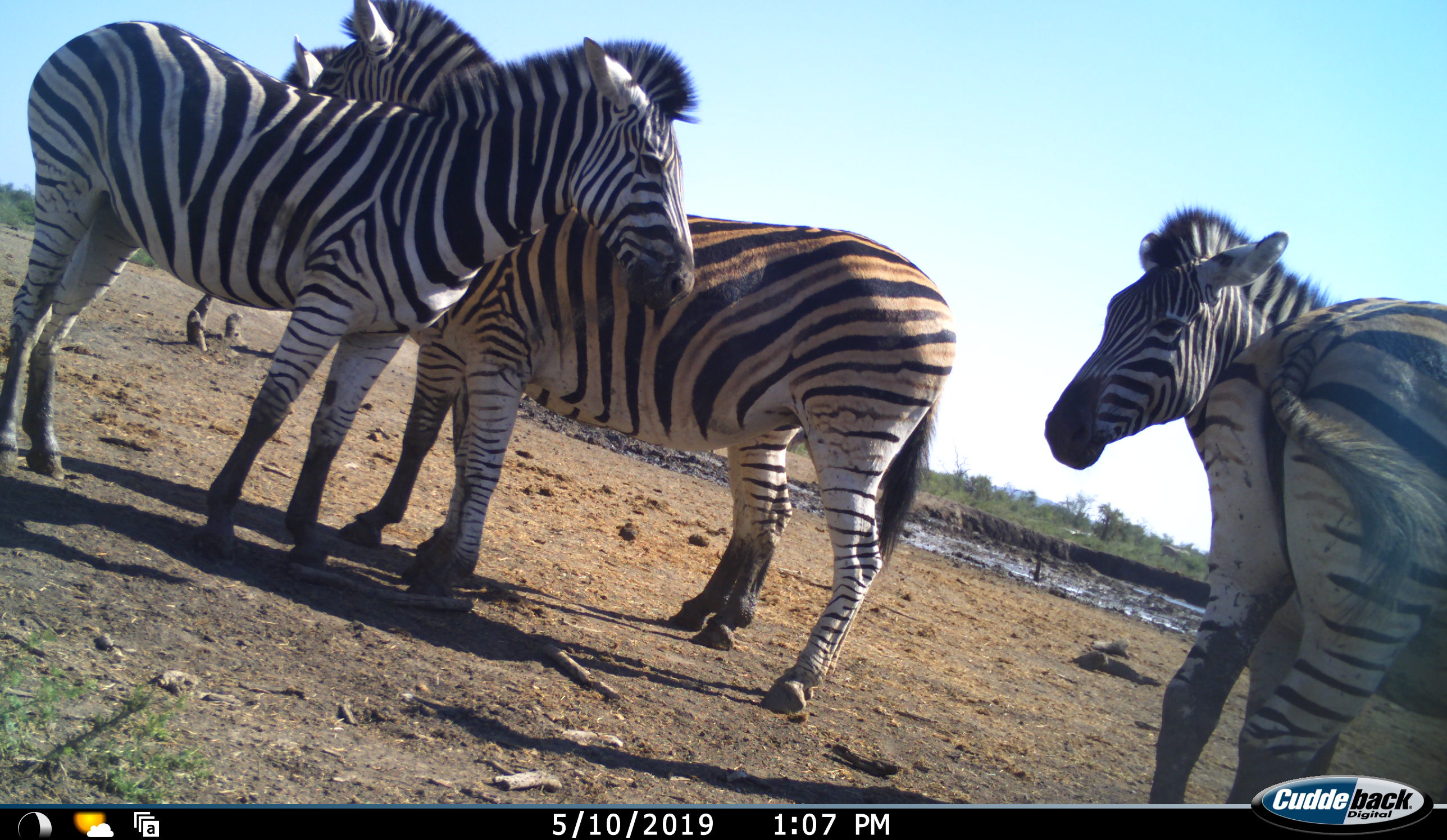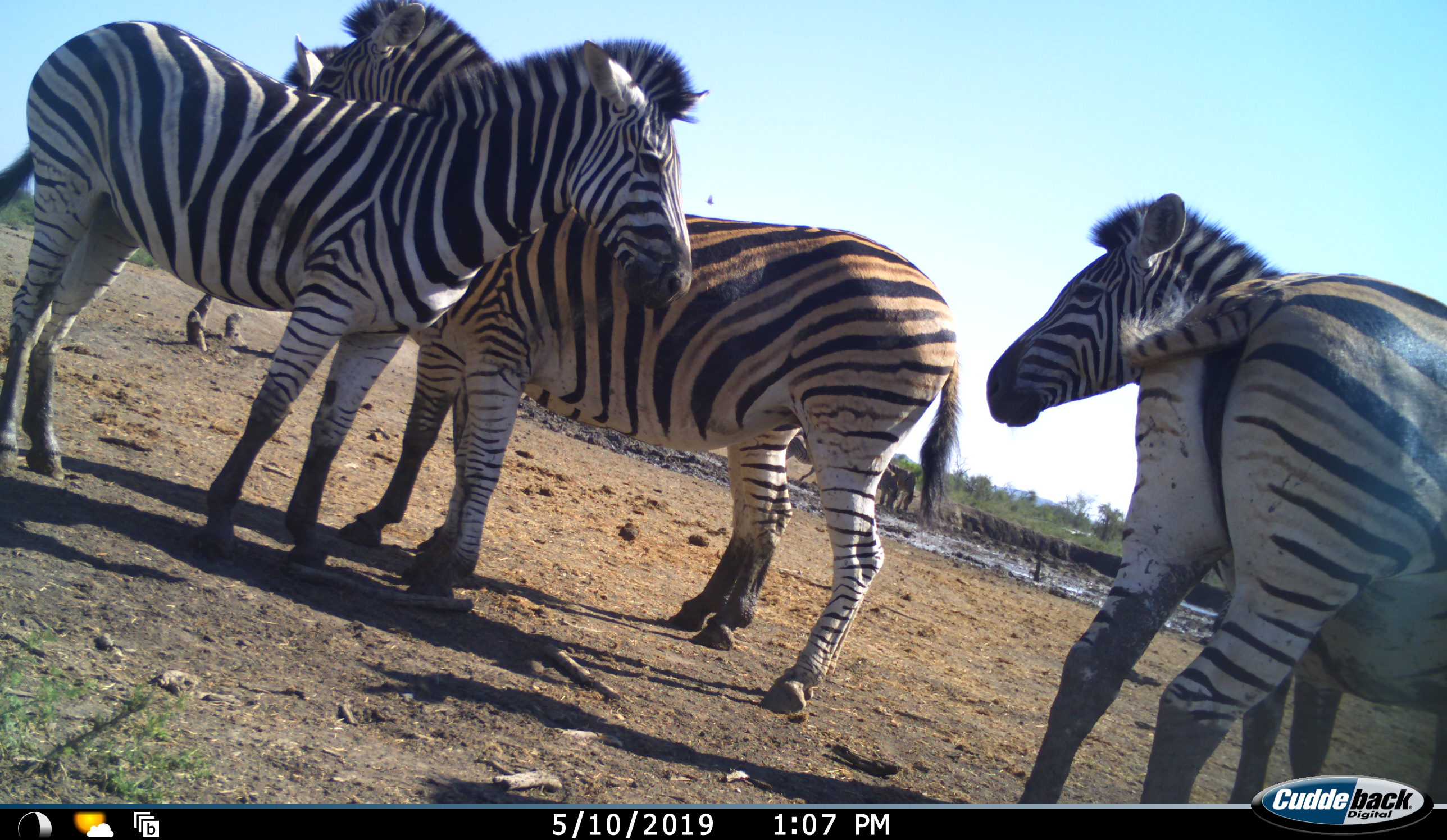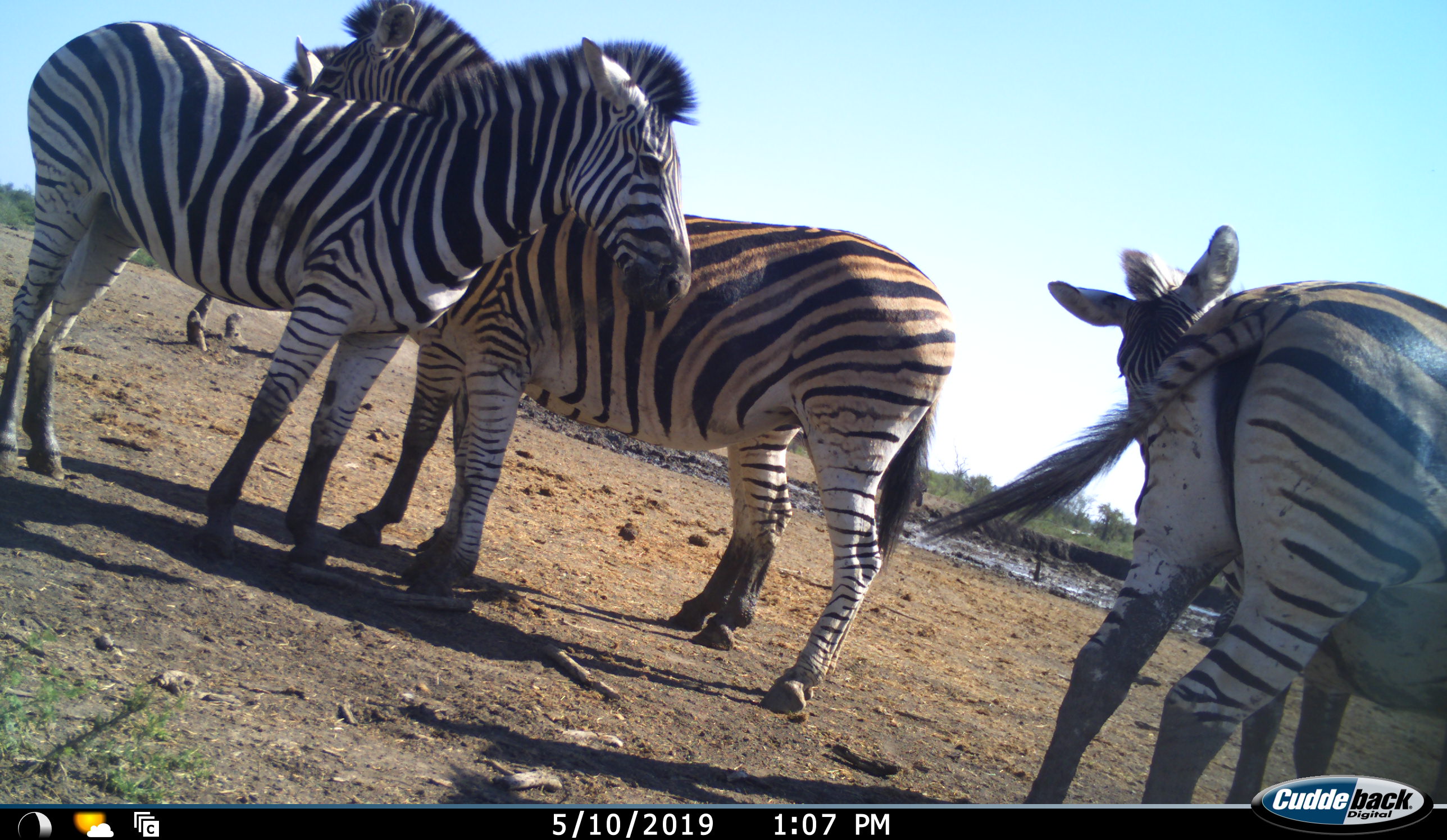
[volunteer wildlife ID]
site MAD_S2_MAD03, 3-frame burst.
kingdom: Animalia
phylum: Chordata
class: Mammalia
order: Perissodactyla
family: Equidae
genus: Equus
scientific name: Equus quagga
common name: plains zebra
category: zebraplains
Zebraplains (plains zebra) (Equus quagga), count 5. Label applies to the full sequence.